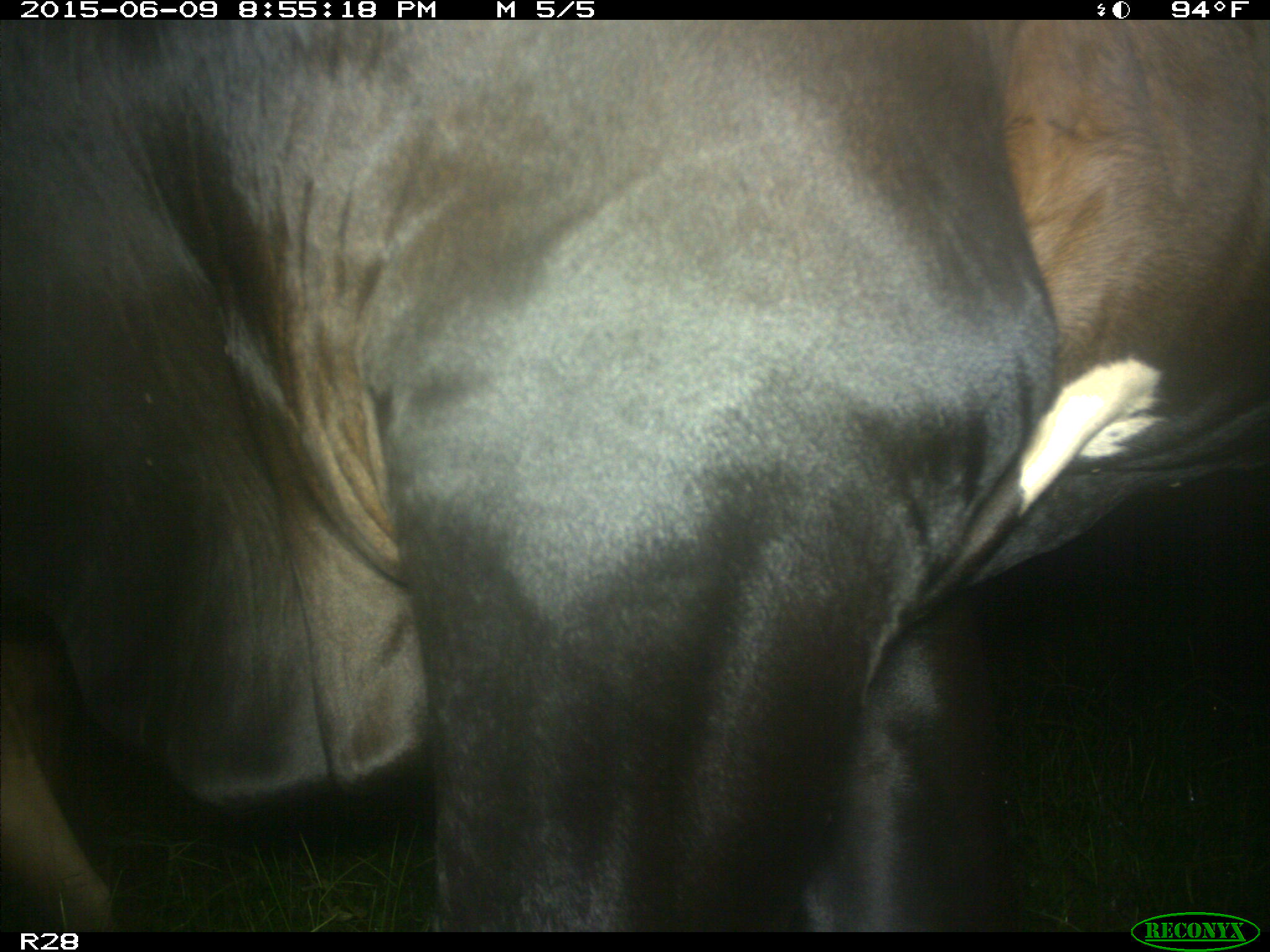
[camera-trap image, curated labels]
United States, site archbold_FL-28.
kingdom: Animalia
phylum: Chordata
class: Mammalia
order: Artiodactyla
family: Bovidae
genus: Bos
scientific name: Bos taurus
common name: domestic cow